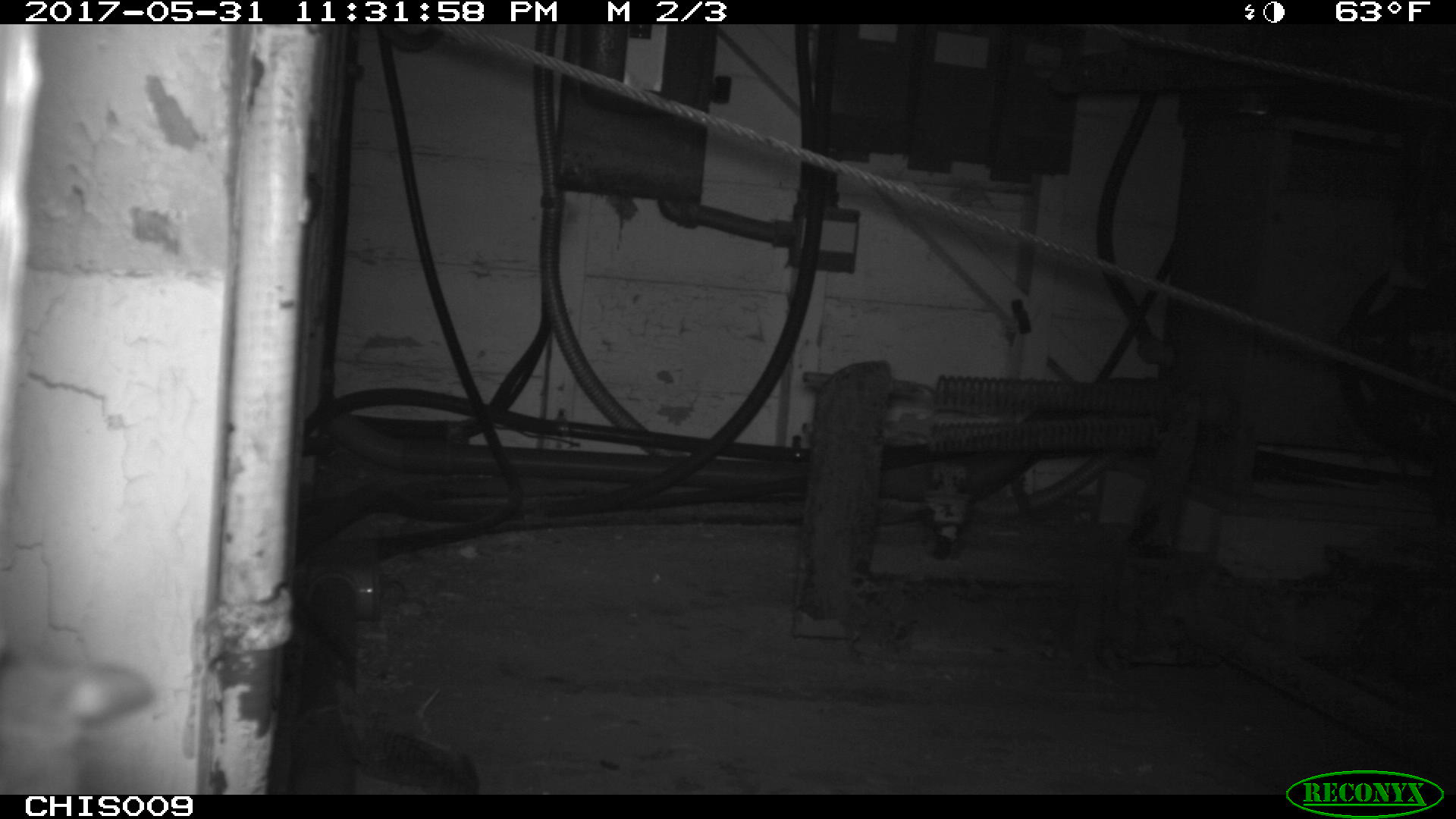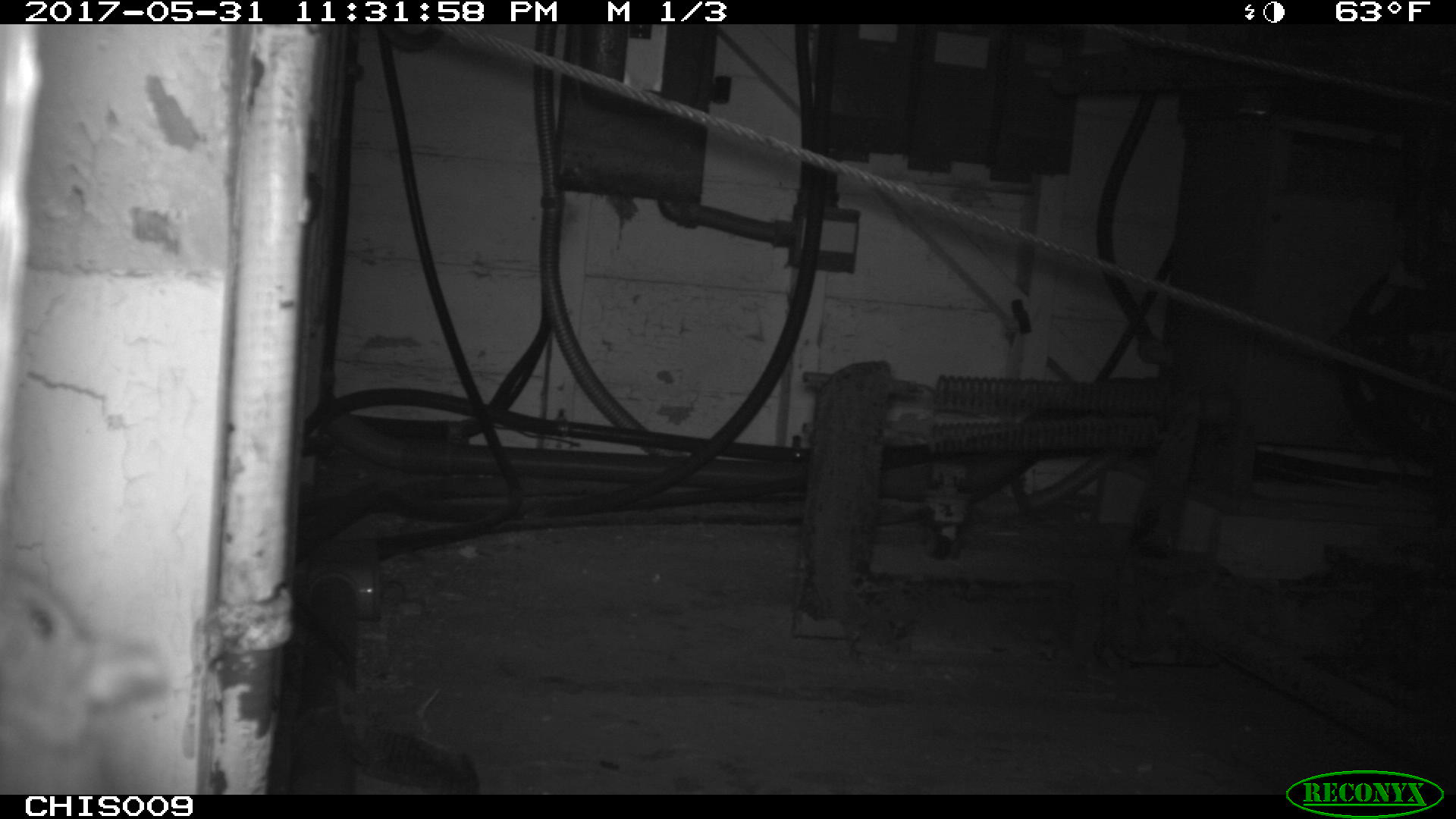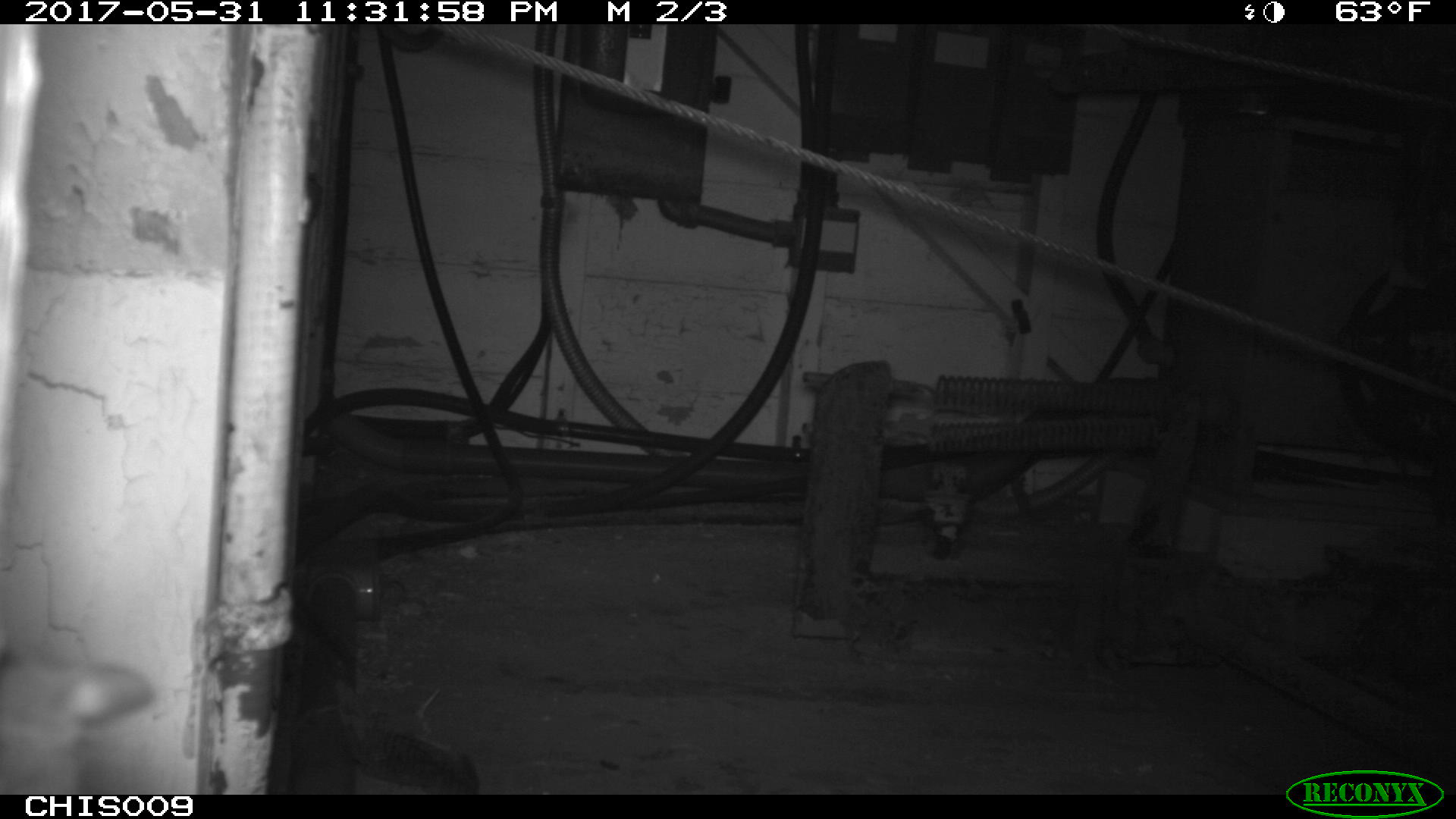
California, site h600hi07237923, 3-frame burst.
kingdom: Animalia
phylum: Chordata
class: Mammalia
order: Rodentia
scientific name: Rodentia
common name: rodent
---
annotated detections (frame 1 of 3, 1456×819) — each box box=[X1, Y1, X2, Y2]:
rodent: box=[765, 450, 802, 465]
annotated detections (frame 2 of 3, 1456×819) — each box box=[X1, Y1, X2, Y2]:
rodent: box=[0, 563, 163, 795]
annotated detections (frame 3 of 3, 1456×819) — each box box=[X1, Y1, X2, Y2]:
rodent: box=[0, 644, 157, 799]